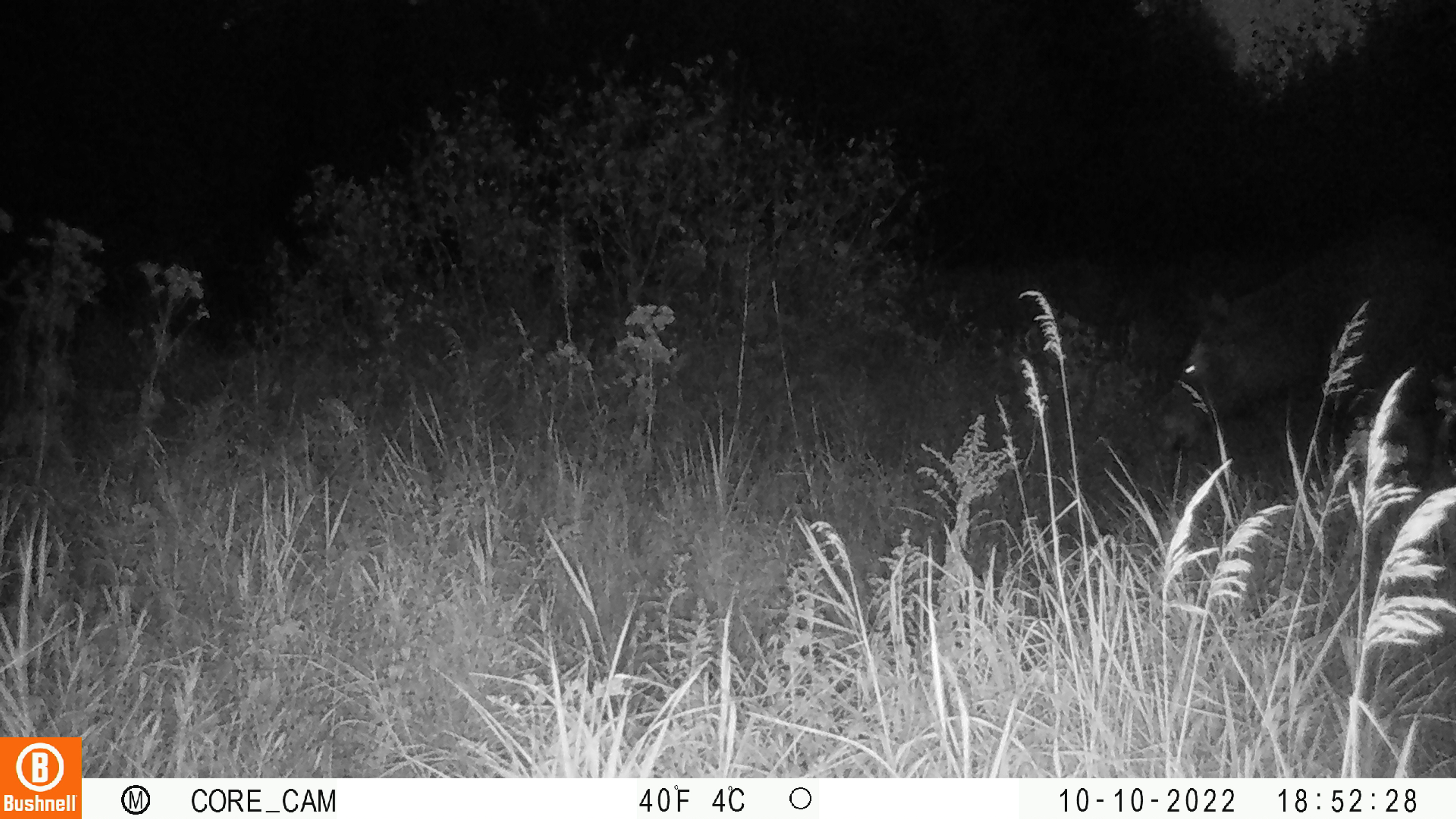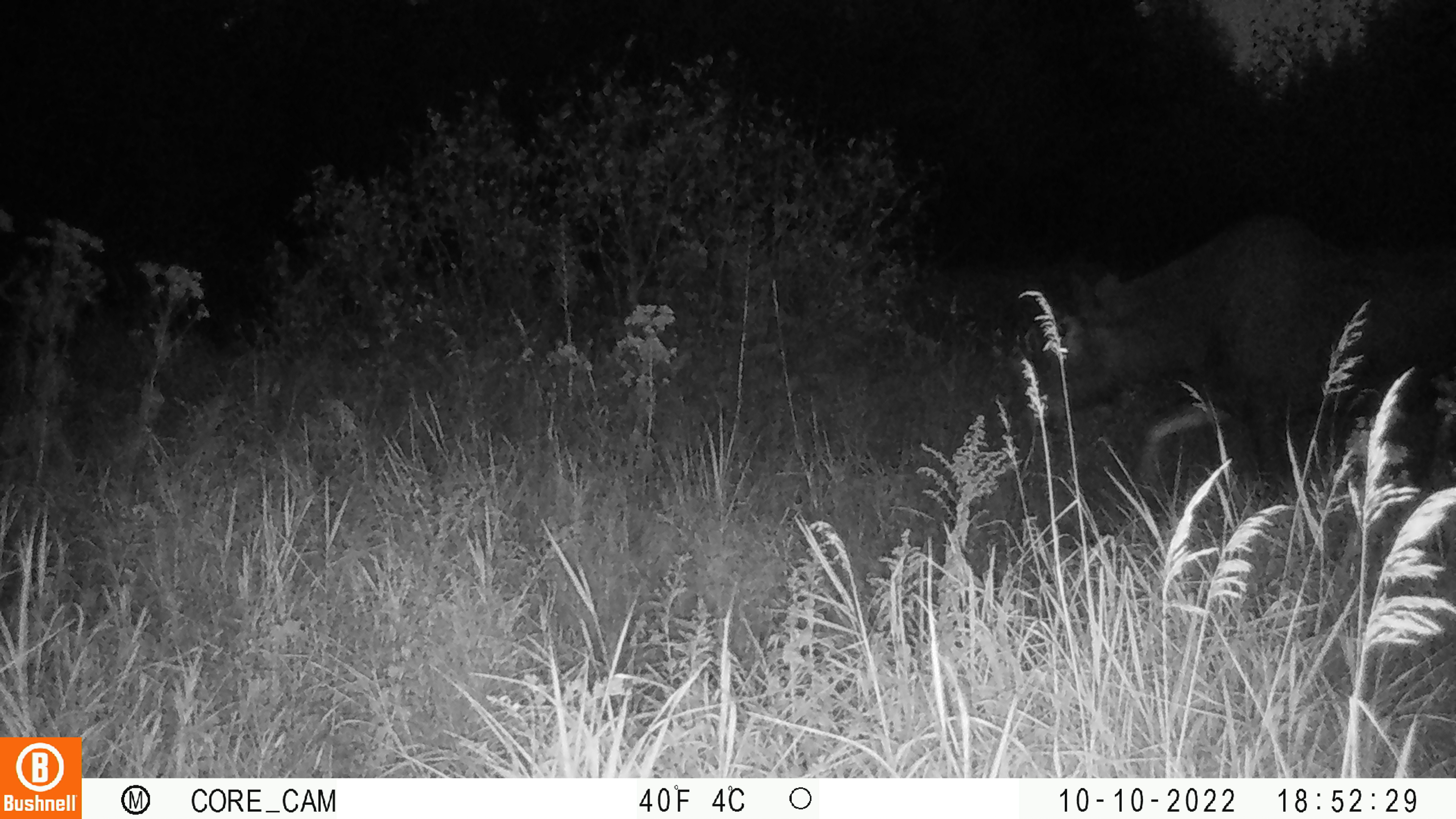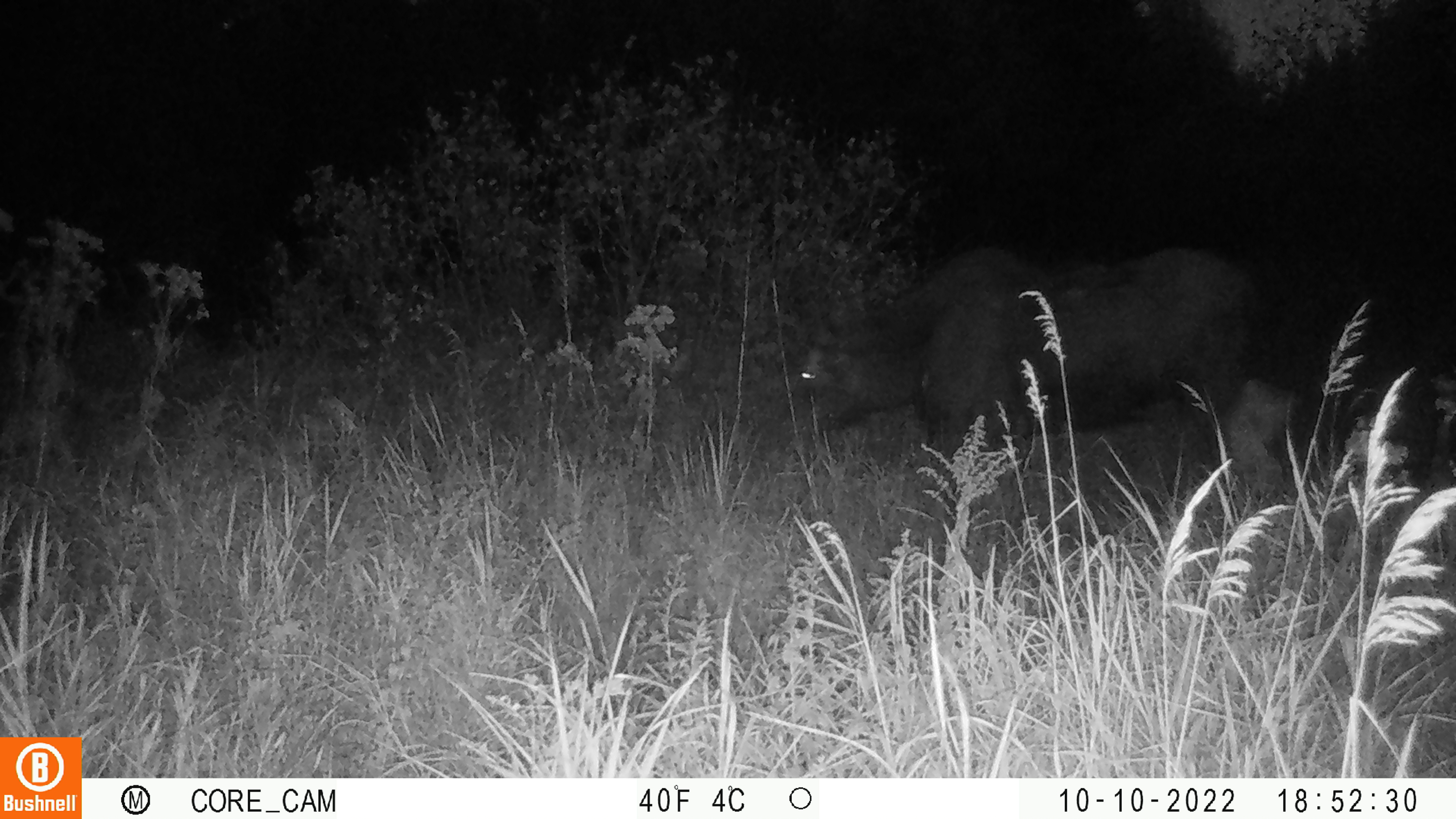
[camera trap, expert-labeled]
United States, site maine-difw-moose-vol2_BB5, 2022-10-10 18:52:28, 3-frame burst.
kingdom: Animalia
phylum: Chordata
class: Mammalia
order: Artiodactyla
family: Cervidae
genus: Alces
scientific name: Alces alces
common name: moose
Moose (Alces alces).